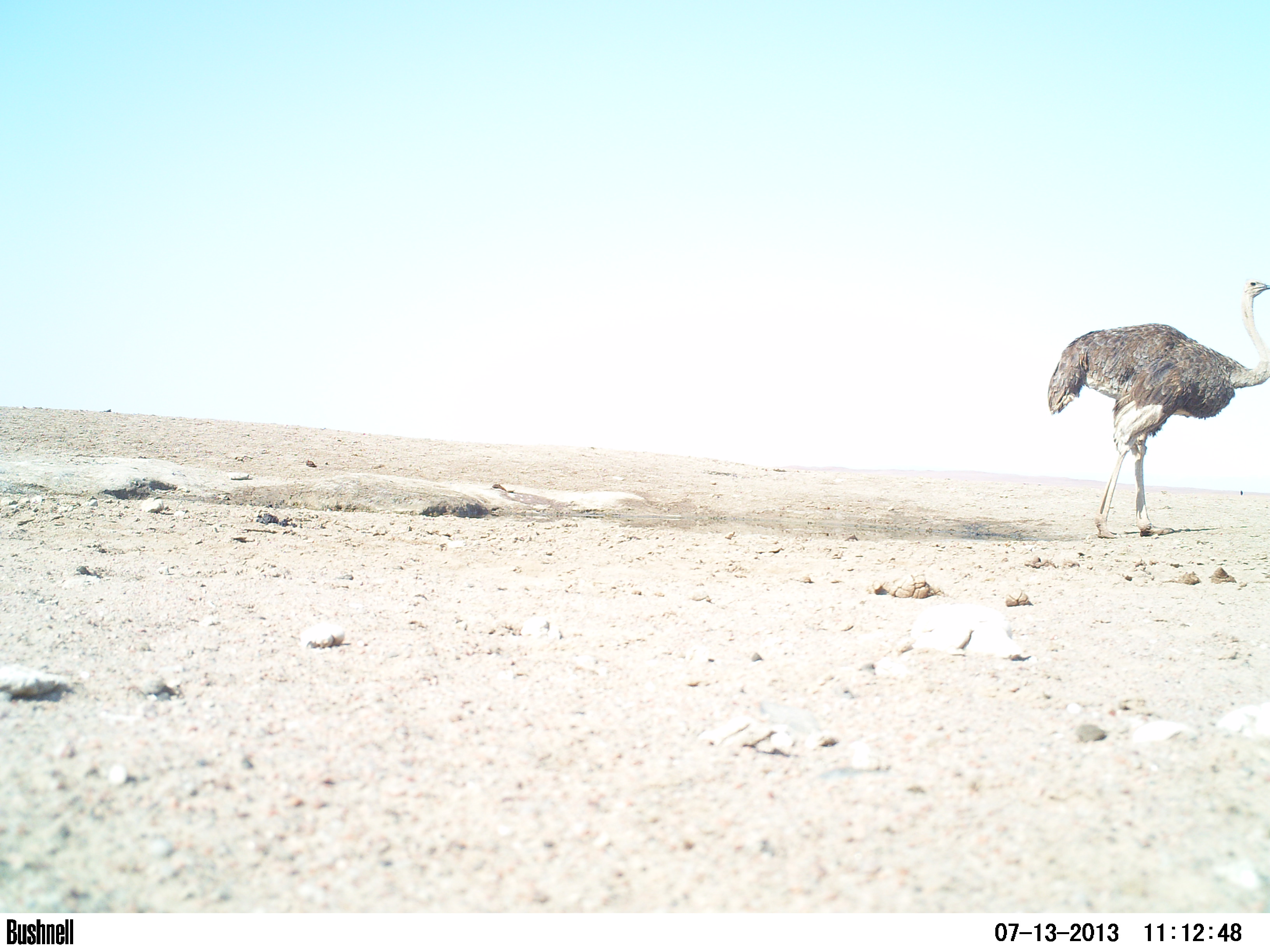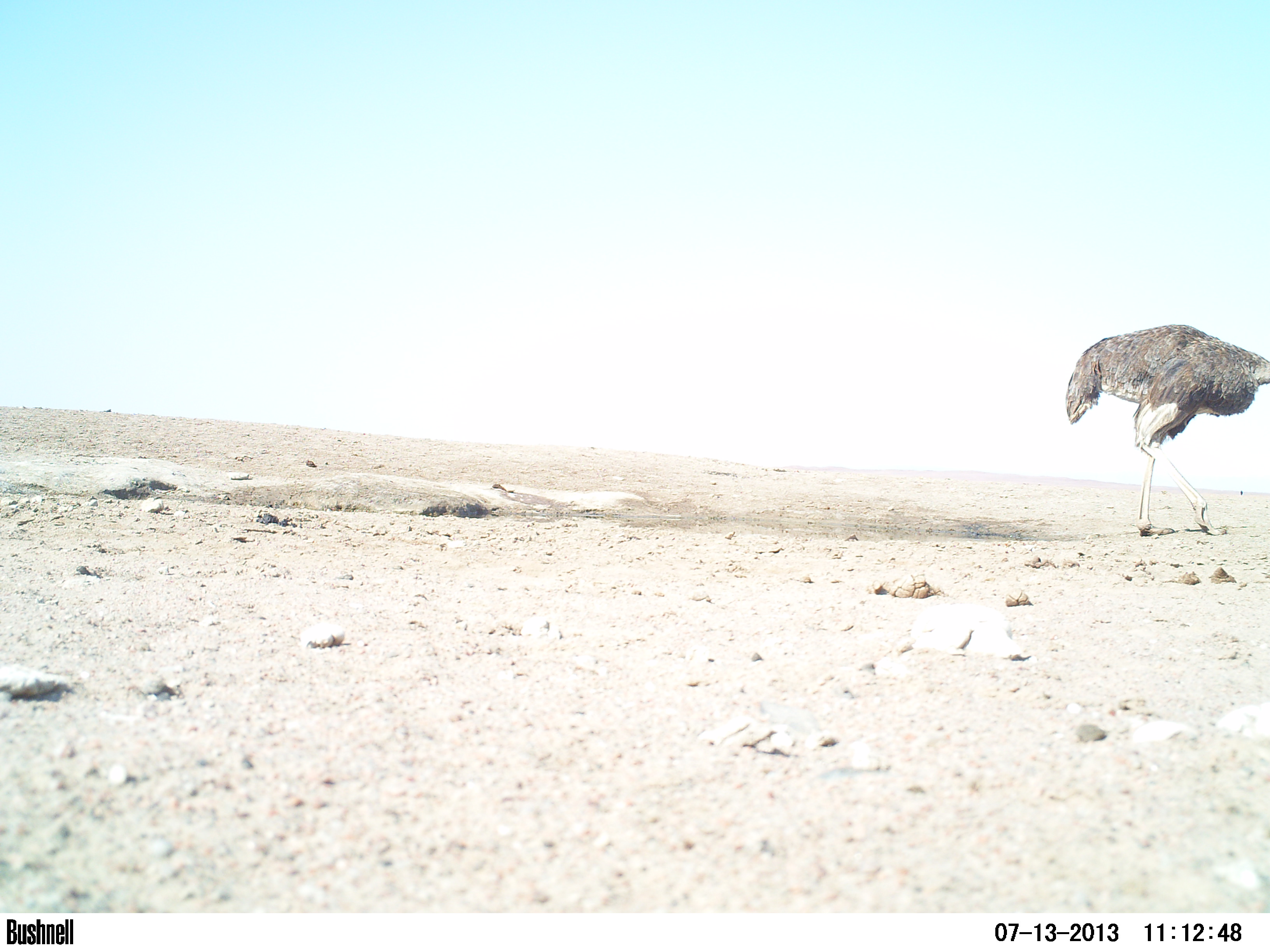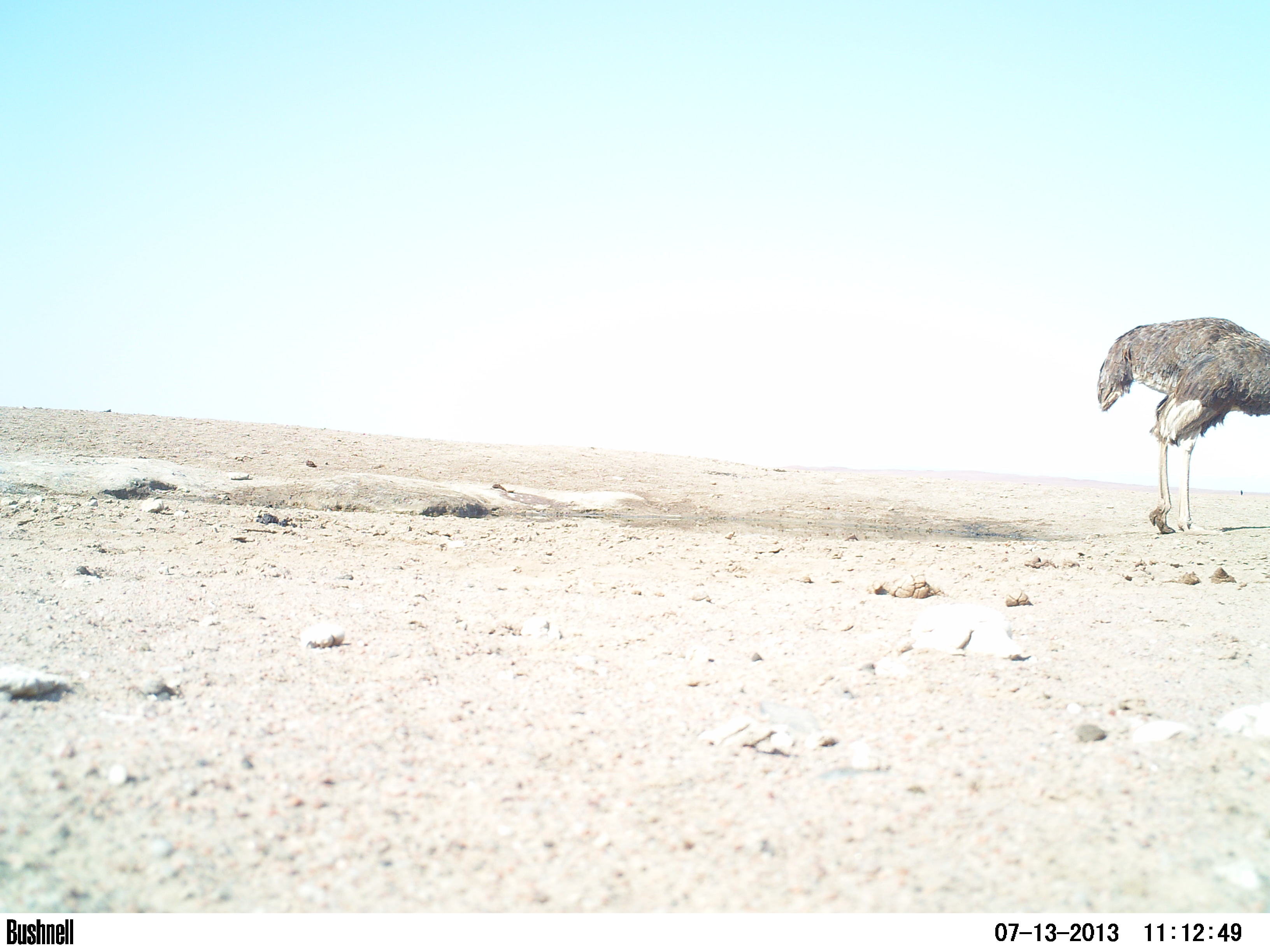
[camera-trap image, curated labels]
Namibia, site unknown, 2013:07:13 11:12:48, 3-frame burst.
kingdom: Animalia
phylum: Chordata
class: Aves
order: Struthioniformes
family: Struthionidae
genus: Struthio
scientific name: Struthio camelus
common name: common ostrich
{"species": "Struthio camelus (common ostrich)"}